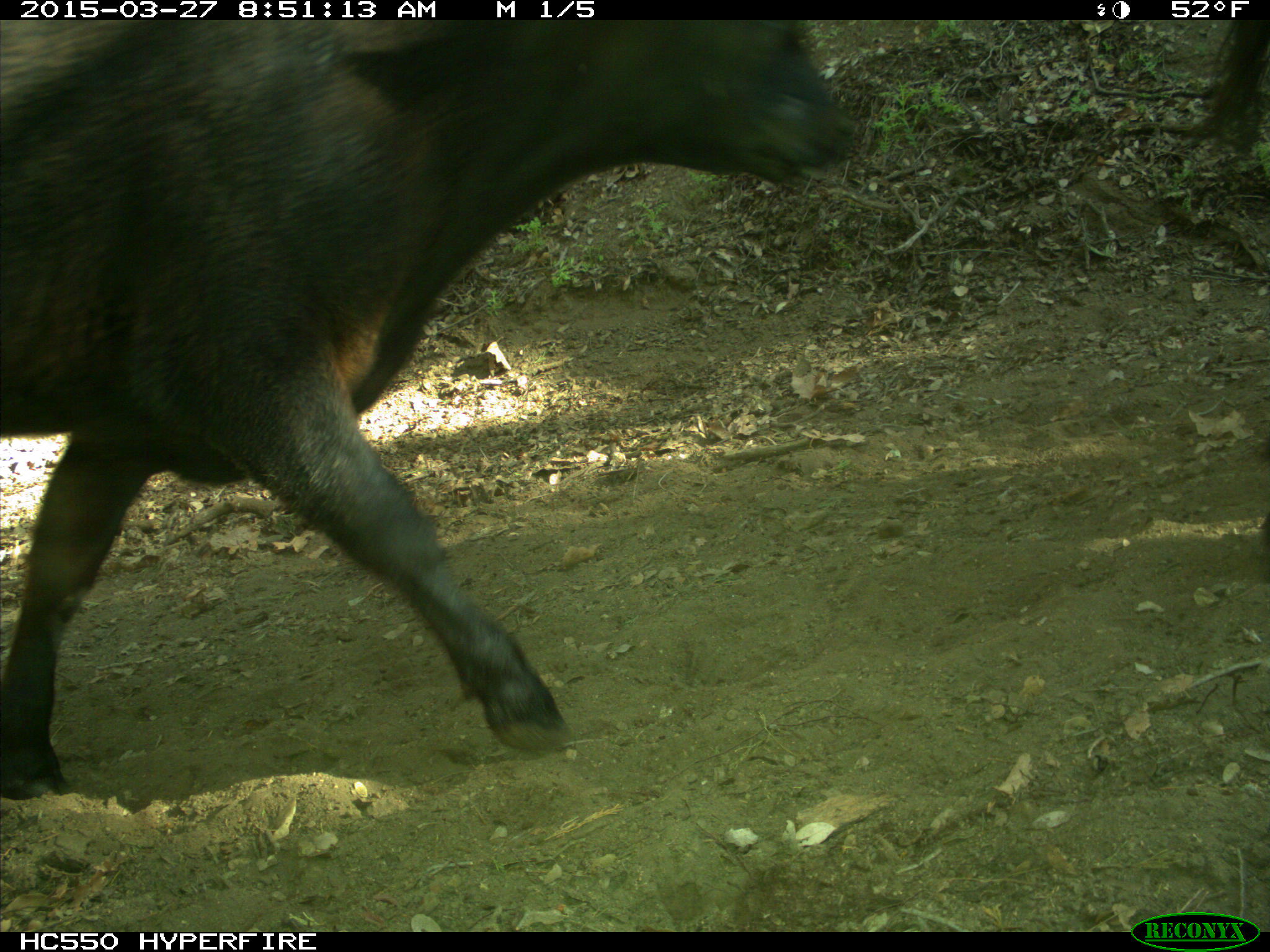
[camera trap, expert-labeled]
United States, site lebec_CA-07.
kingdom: Animalia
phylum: Chordata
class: Mammalia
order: Artiodactyla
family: Bovidae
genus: Bos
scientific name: Bos taurus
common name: domestic cow